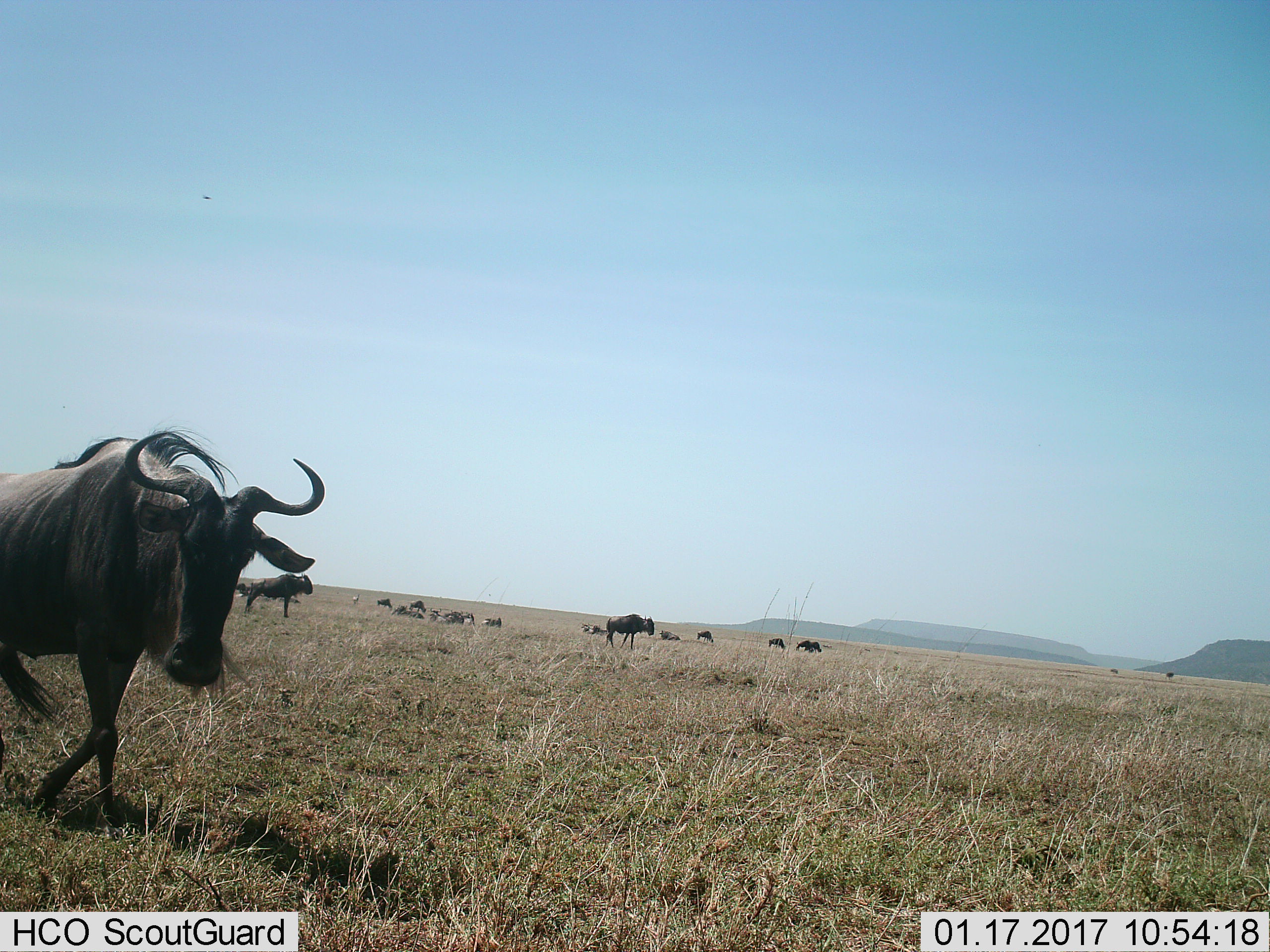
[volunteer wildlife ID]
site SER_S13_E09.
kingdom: Animalia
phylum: Chordata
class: Mammalia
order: Artiodactyla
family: Bovidae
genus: Connochaetes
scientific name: Connochaetes taurinus taurinus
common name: blue wildebeest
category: wildebeestblue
Wildebeestblue (blue wildebeest) (Connochaetes taurinus taurinus), count 11-50. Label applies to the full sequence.